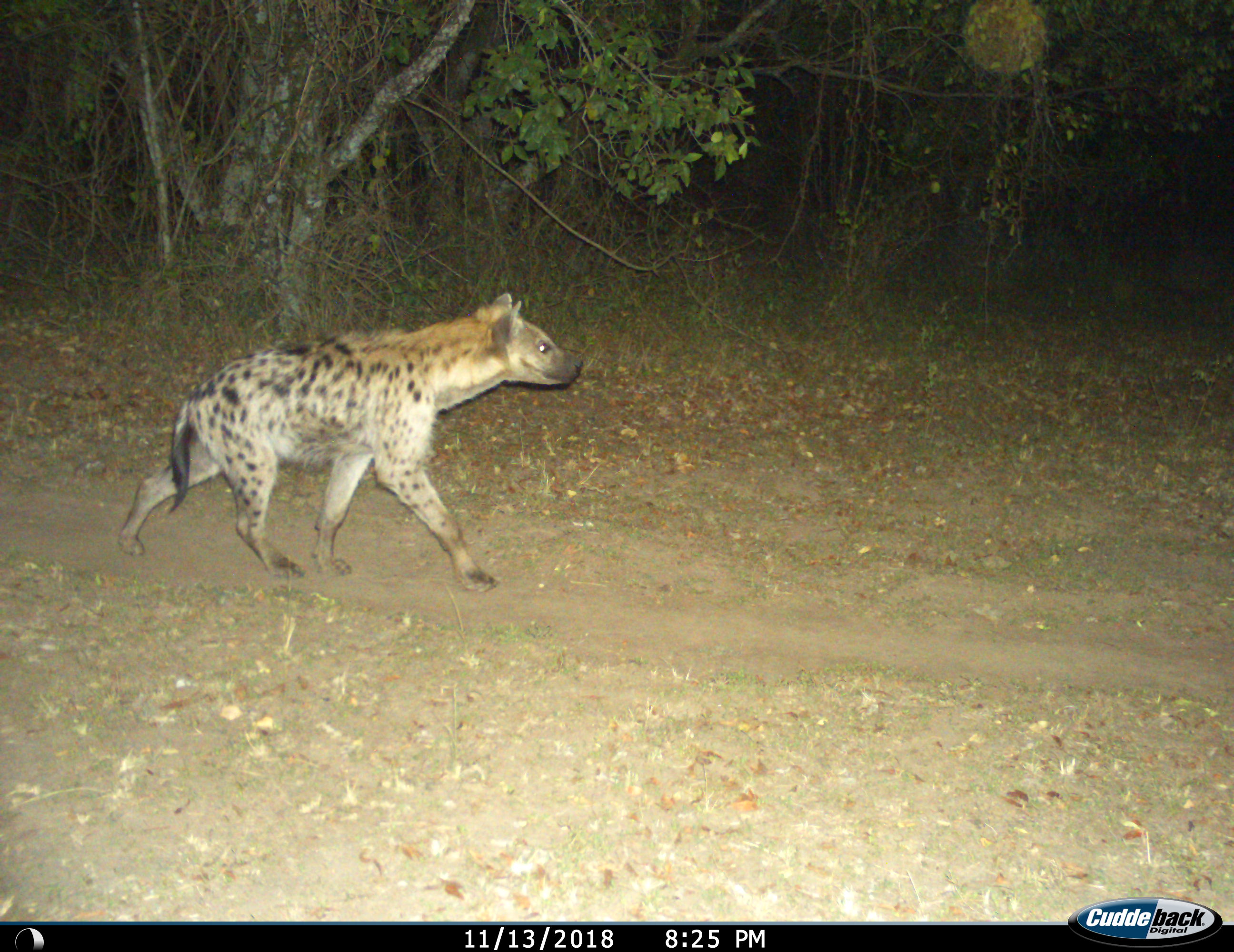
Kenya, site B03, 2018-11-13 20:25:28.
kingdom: Animalia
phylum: Chordata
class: Mammalia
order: Carnivora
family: Hyaenidae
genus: Crocuta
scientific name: Crocuta crocuta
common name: spotted hyena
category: hyenaspotted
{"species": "hyenaspotted (spotted hyena) (Crocuta crocuta)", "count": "1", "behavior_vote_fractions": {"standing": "0%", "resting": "0%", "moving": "100%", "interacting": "0%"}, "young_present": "0%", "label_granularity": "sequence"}